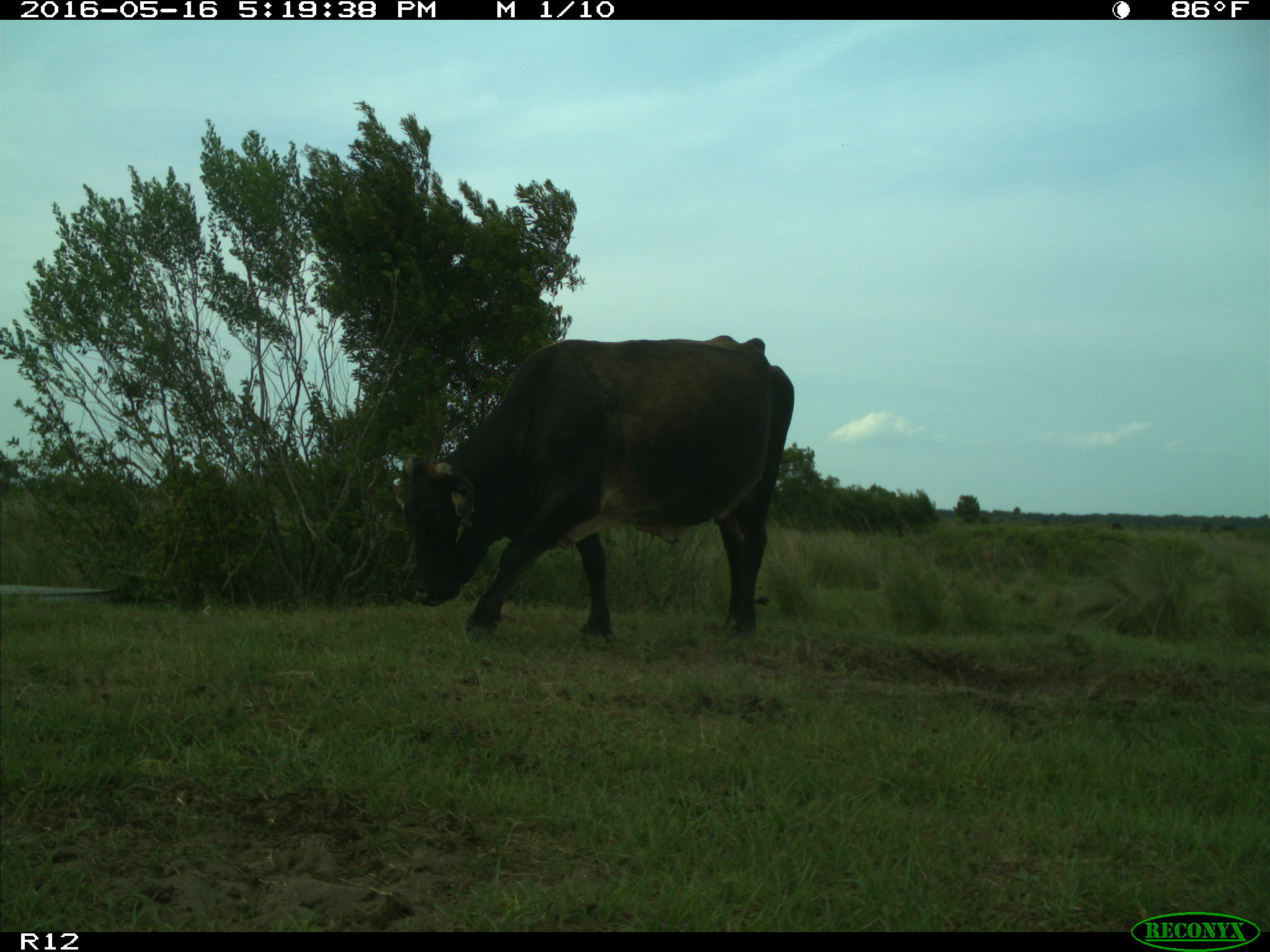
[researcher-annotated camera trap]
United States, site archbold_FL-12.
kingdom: Animalia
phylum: Chordata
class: Mammalia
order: Artiodactyla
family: Bovidae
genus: Bos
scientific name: Bos taurus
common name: domestic cow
Bos taurus (domestic cow).